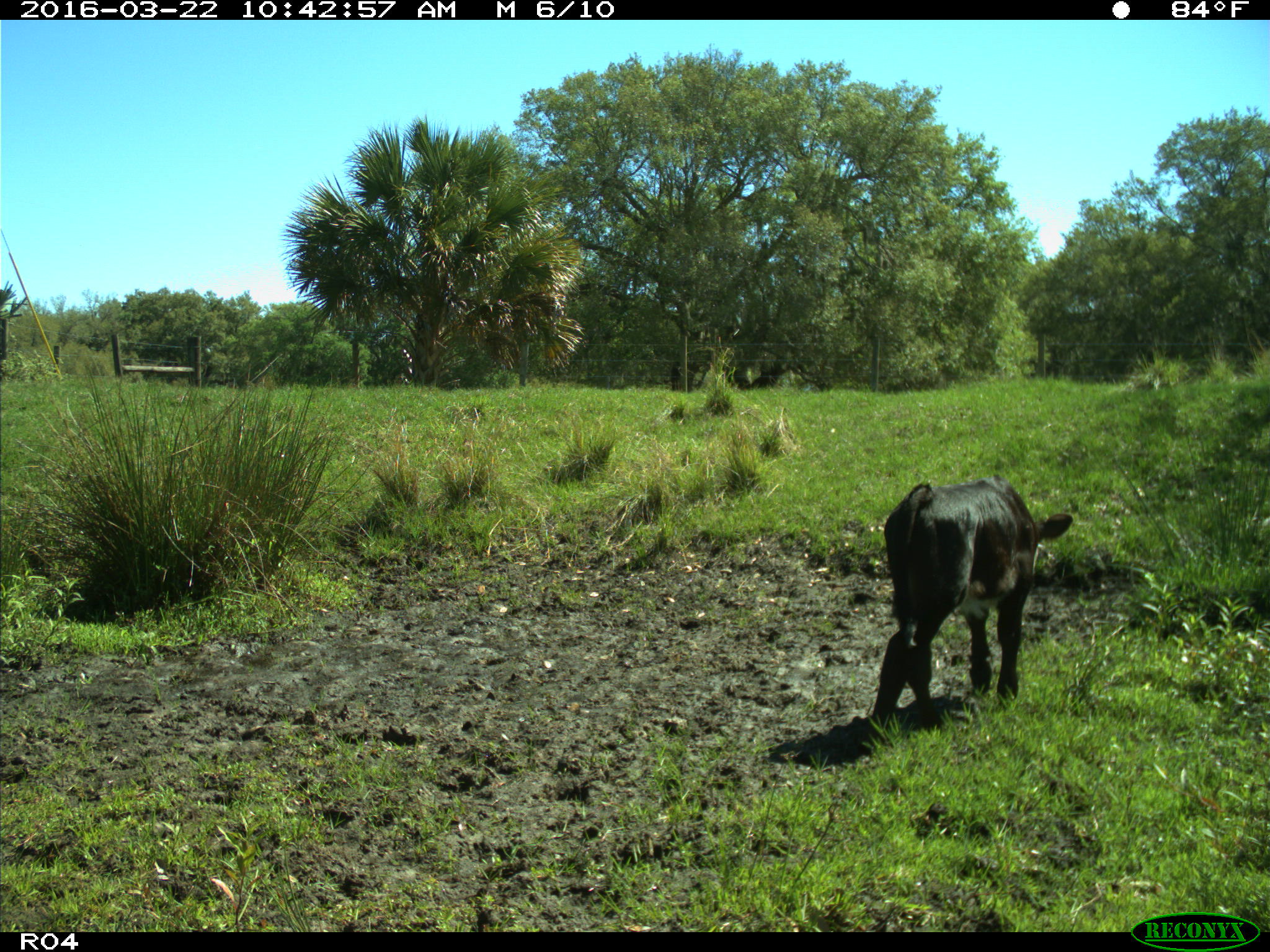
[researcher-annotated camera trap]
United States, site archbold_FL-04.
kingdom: Animalia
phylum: Chordata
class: Mammalia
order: Artiodactyla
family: Bovidae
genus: Bos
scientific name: Bos taurus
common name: domestic cow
Bos taurus (domestic cow).